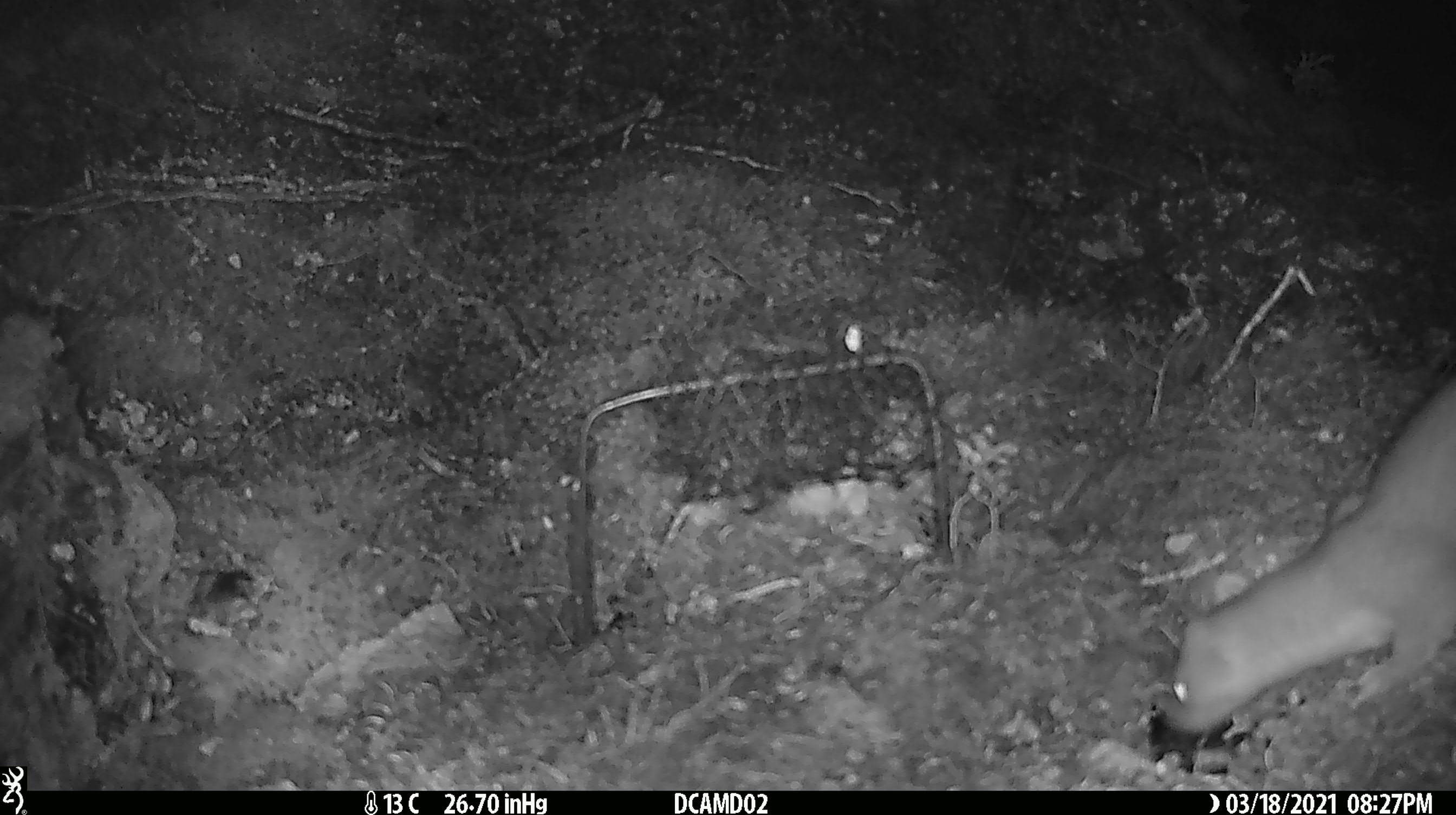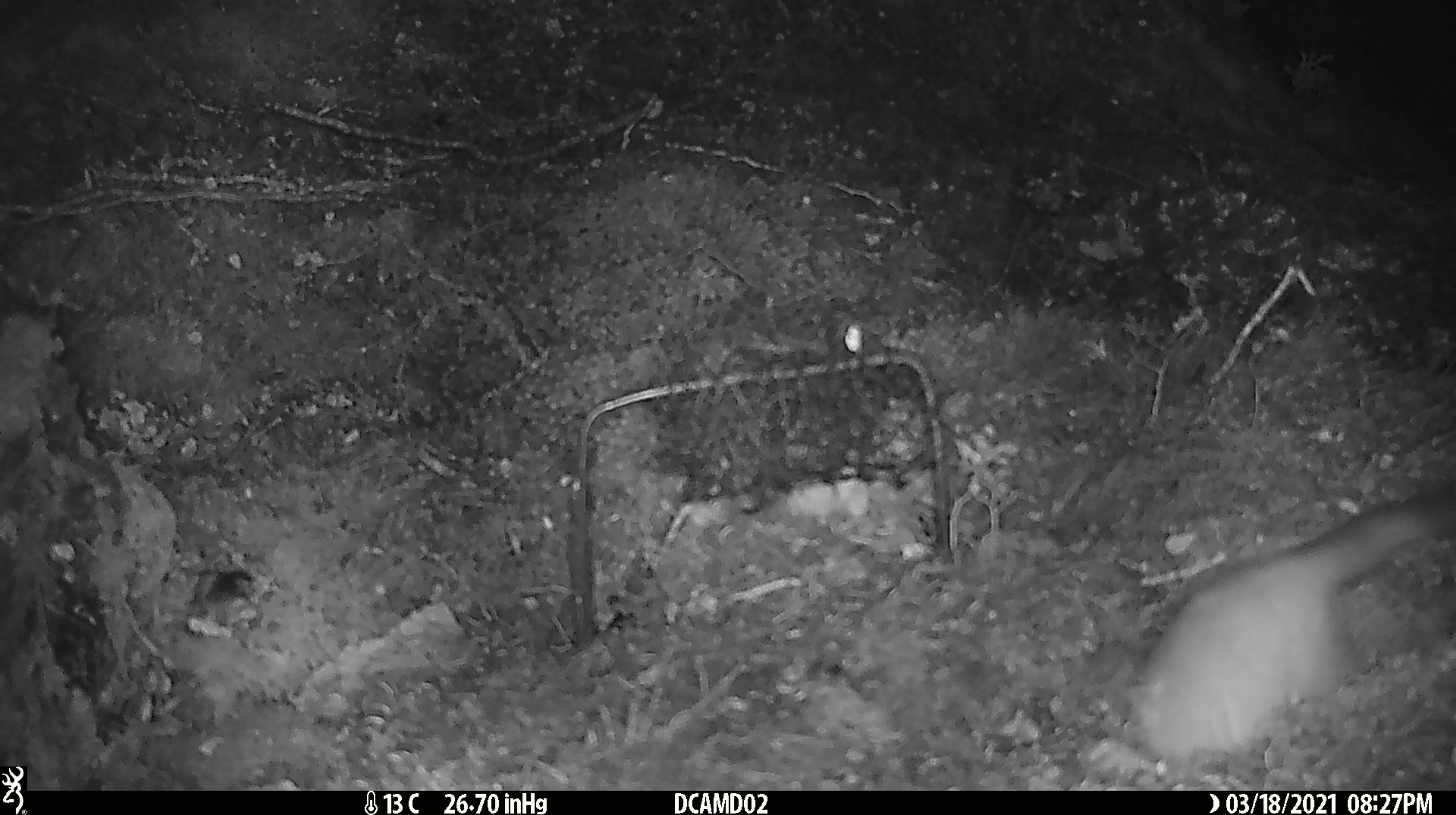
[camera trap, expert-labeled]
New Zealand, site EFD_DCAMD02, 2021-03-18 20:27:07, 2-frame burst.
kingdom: Animalia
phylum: Chordata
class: Mammalia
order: Carnivora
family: Mustelidae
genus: Mustela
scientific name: Mustela erminea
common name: stoat